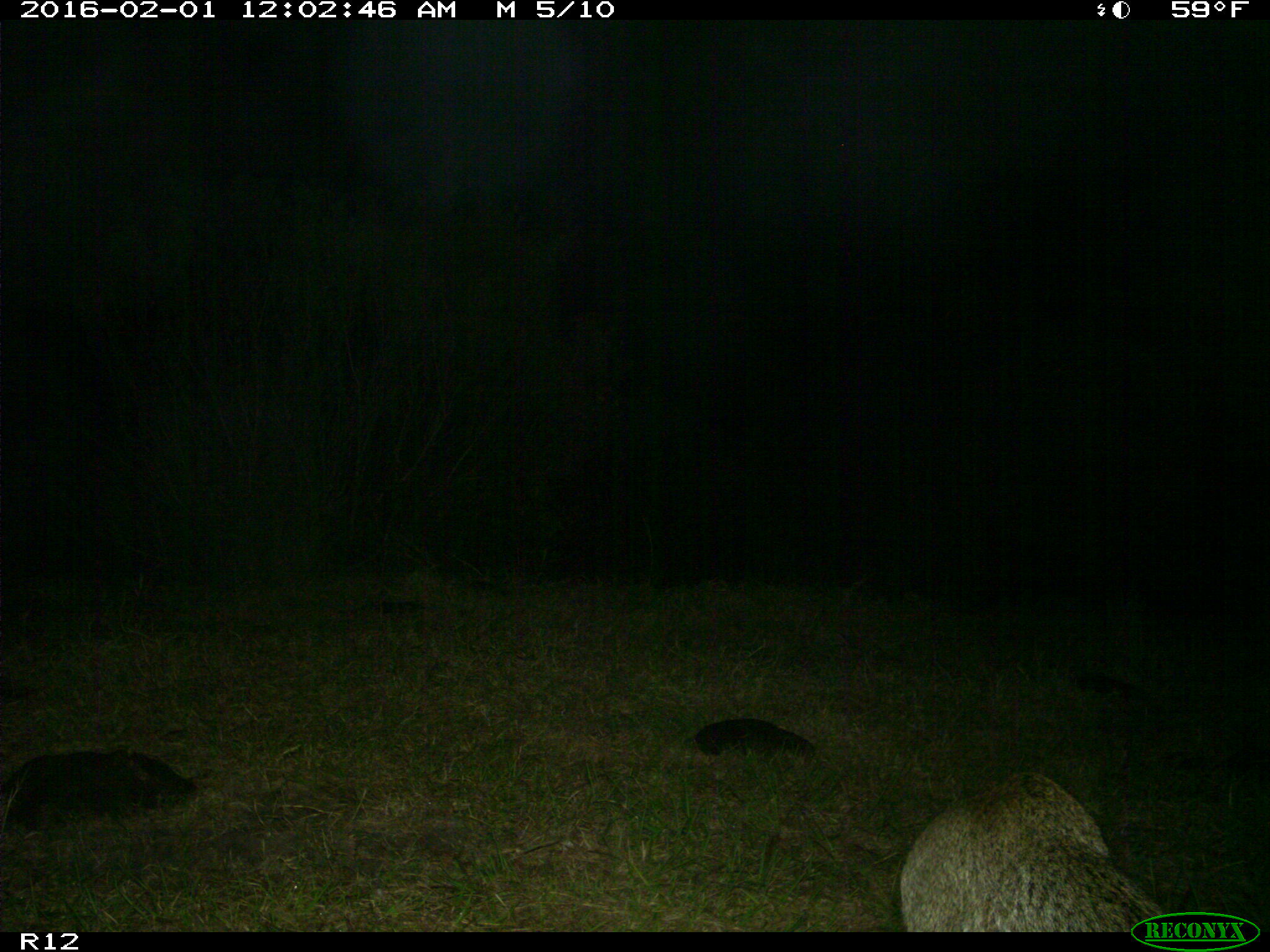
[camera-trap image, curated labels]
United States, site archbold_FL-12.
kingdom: Animalia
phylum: Chordata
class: Mammalia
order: Carnivora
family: Felidae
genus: Lynx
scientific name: Lynx rufus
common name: bobcat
Lynx rufus (bobcat).